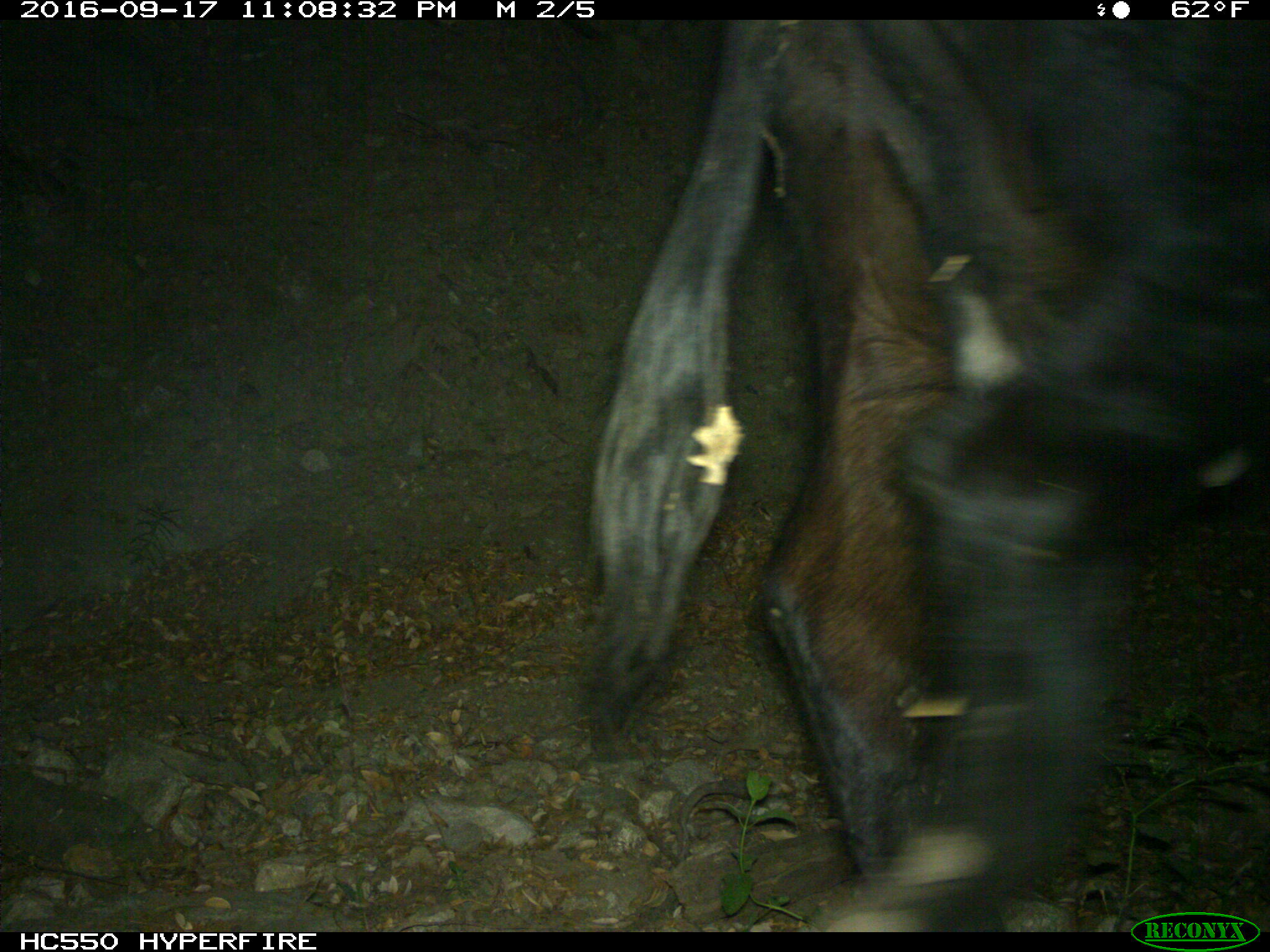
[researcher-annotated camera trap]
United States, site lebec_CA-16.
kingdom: Animalia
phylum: Chordata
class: Mammalia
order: Artiodactyla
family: Bovidae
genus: Bos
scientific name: Bos taurus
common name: domestic cow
Bos taurus (domestic cow).